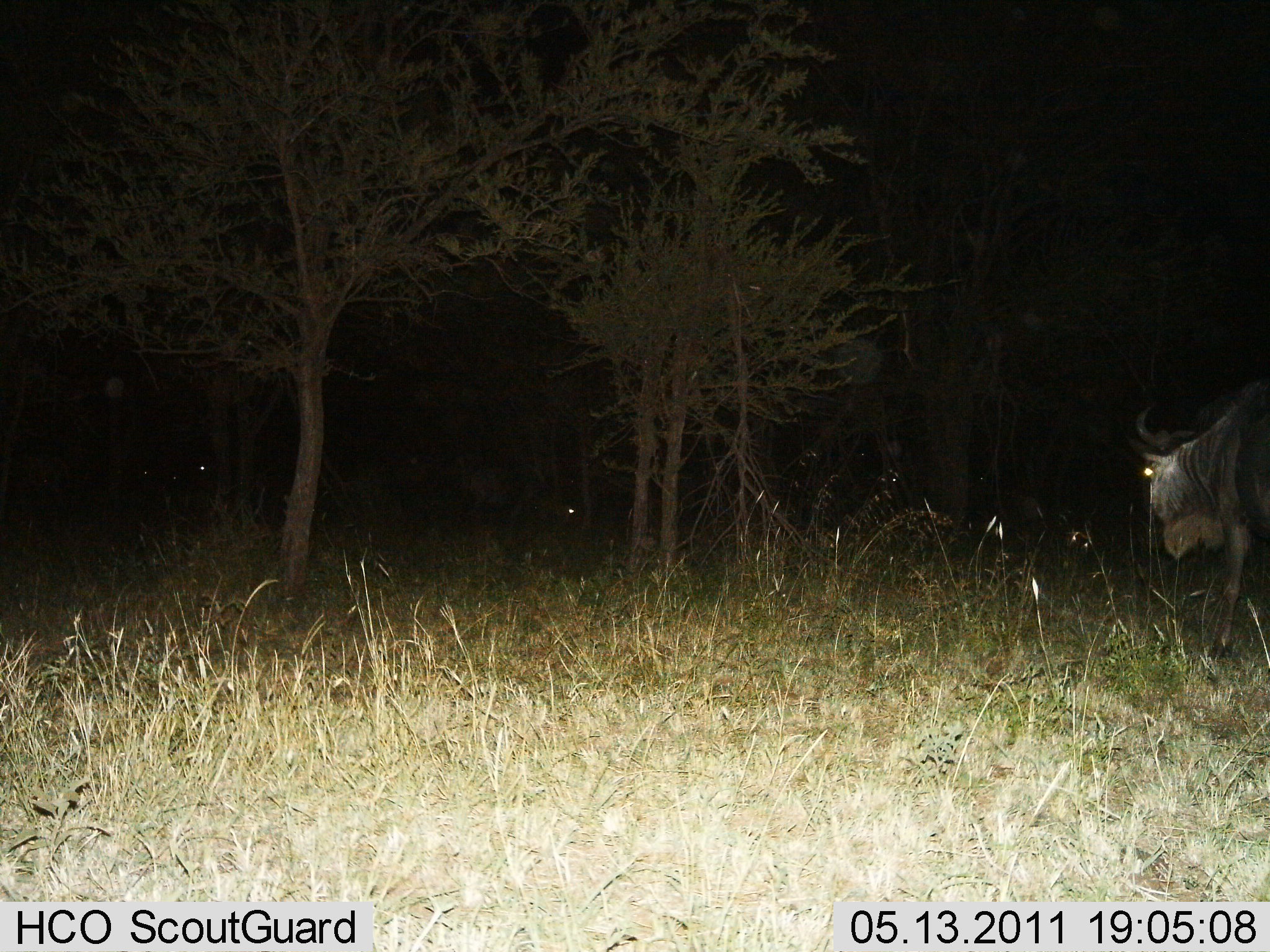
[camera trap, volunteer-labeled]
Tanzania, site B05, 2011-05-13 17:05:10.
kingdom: Animalia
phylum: Chordata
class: Mammalia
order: Artiodactyla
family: Bovidae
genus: Connochaetes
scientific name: Connochaetes taurinus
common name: blue wildebeest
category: wildebeest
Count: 1.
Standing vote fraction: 64%.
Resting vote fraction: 9%.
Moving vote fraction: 27%.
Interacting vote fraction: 0%.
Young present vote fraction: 0%.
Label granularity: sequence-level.